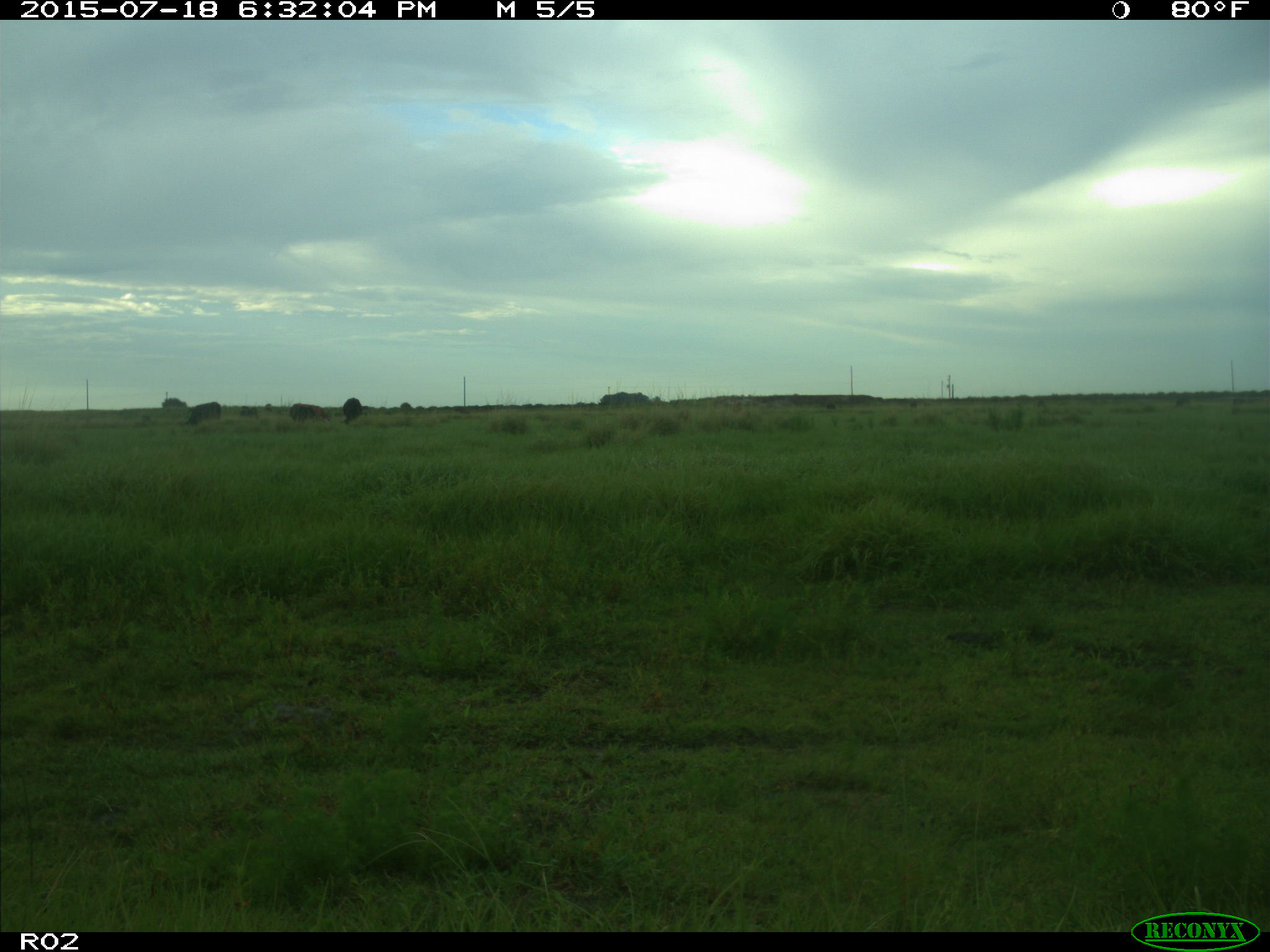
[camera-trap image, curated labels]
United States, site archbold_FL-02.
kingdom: Animalia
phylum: Chordata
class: Mammalia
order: Artiodactyla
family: Bovidae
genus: Bos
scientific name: Bos taurus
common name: domestic cow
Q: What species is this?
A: Bos taurus (domestic cow).